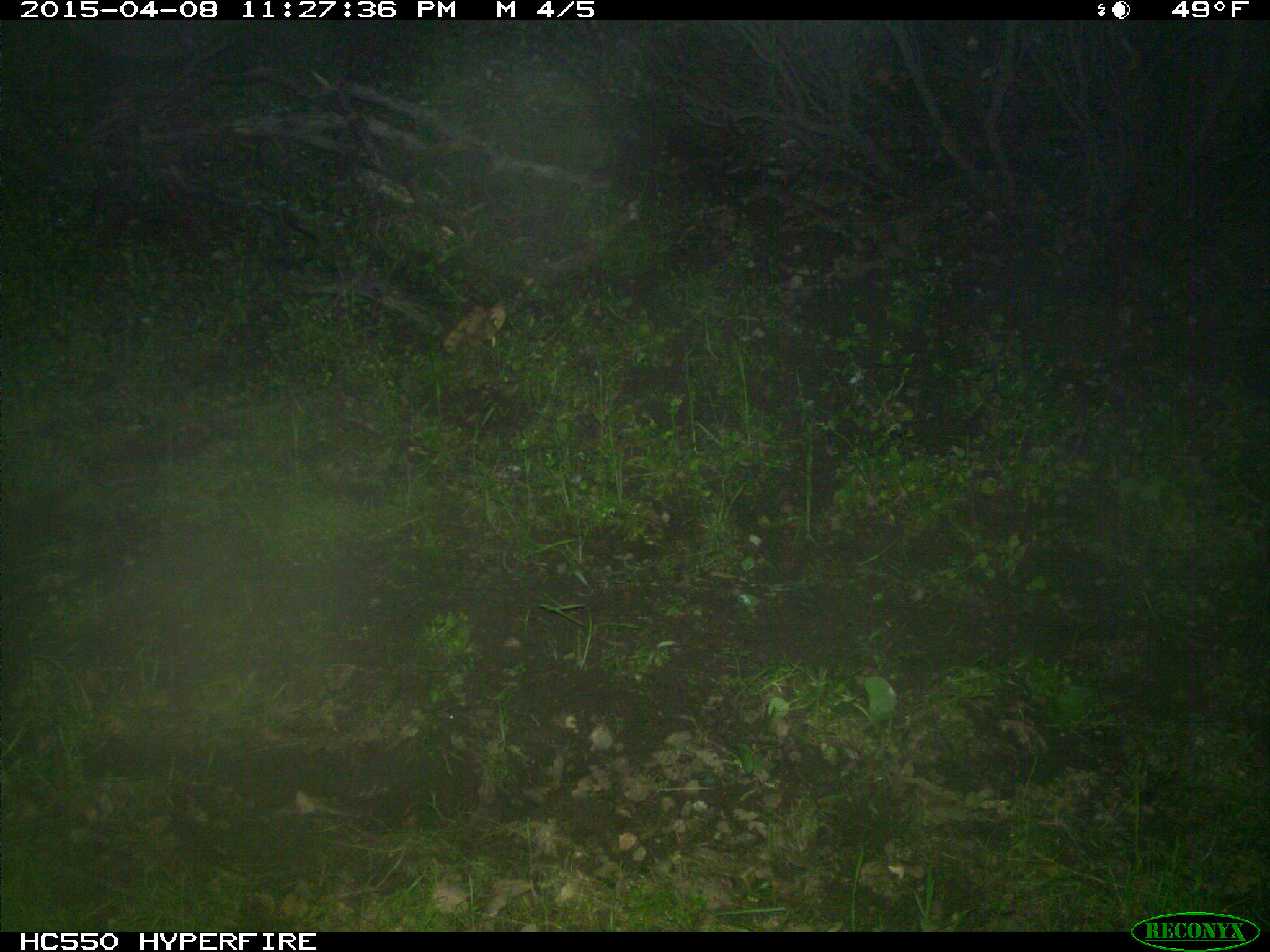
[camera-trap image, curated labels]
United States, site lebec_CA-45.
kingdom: Animalia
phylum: Chordata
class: Mammalia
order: Artiodactyla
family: Bovidae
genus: Bos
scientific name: Bos taurus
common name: domestic cow